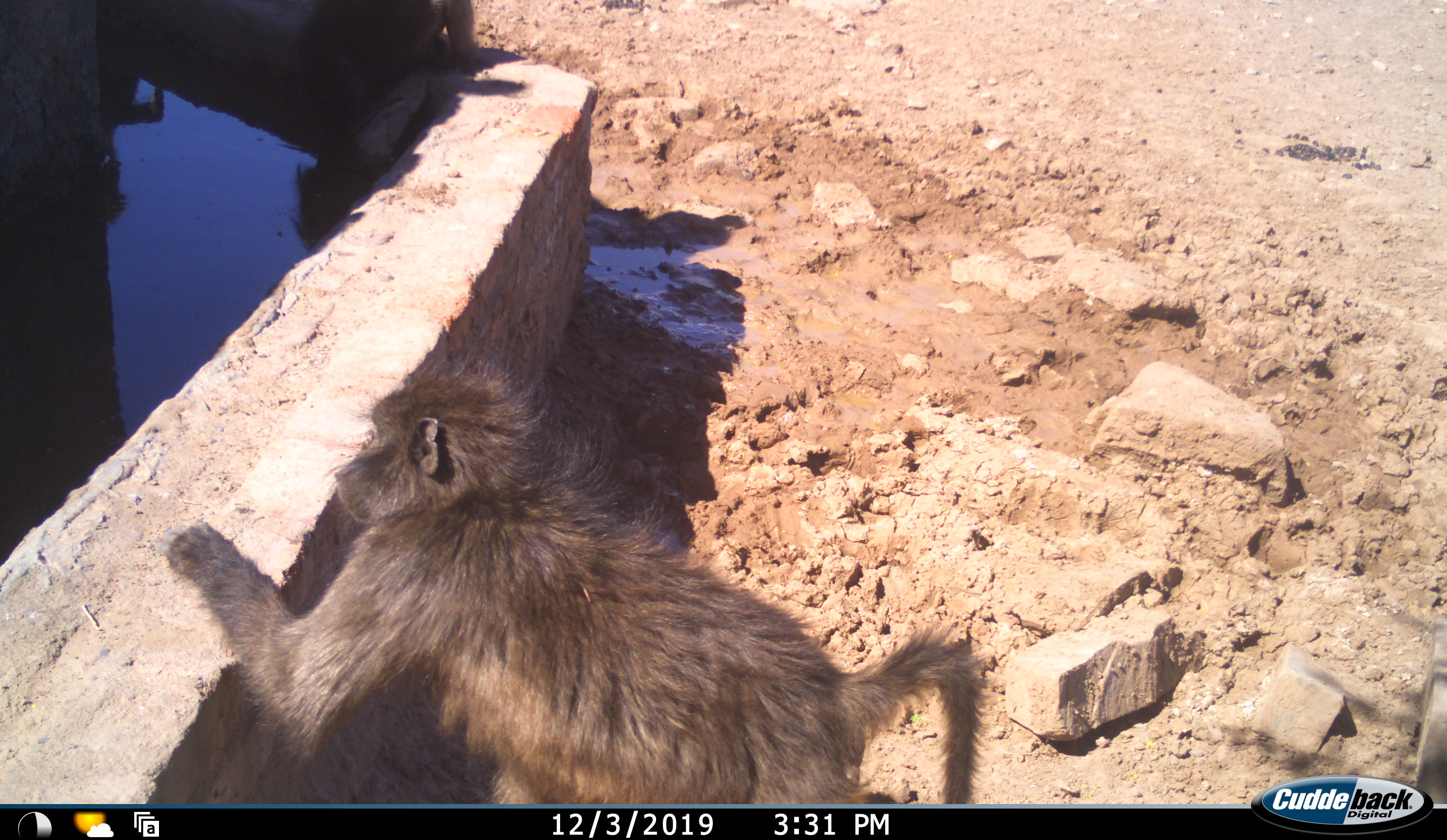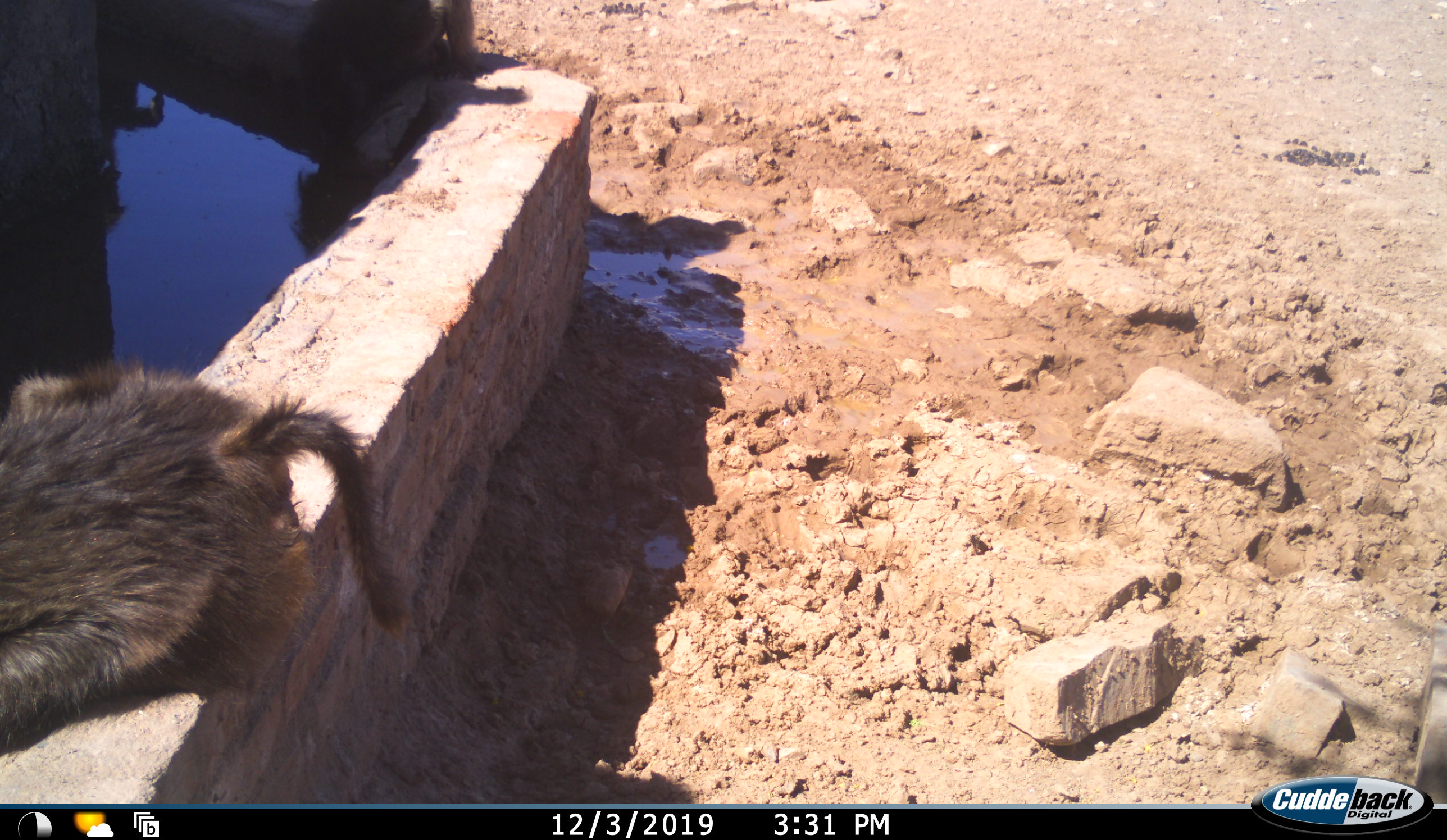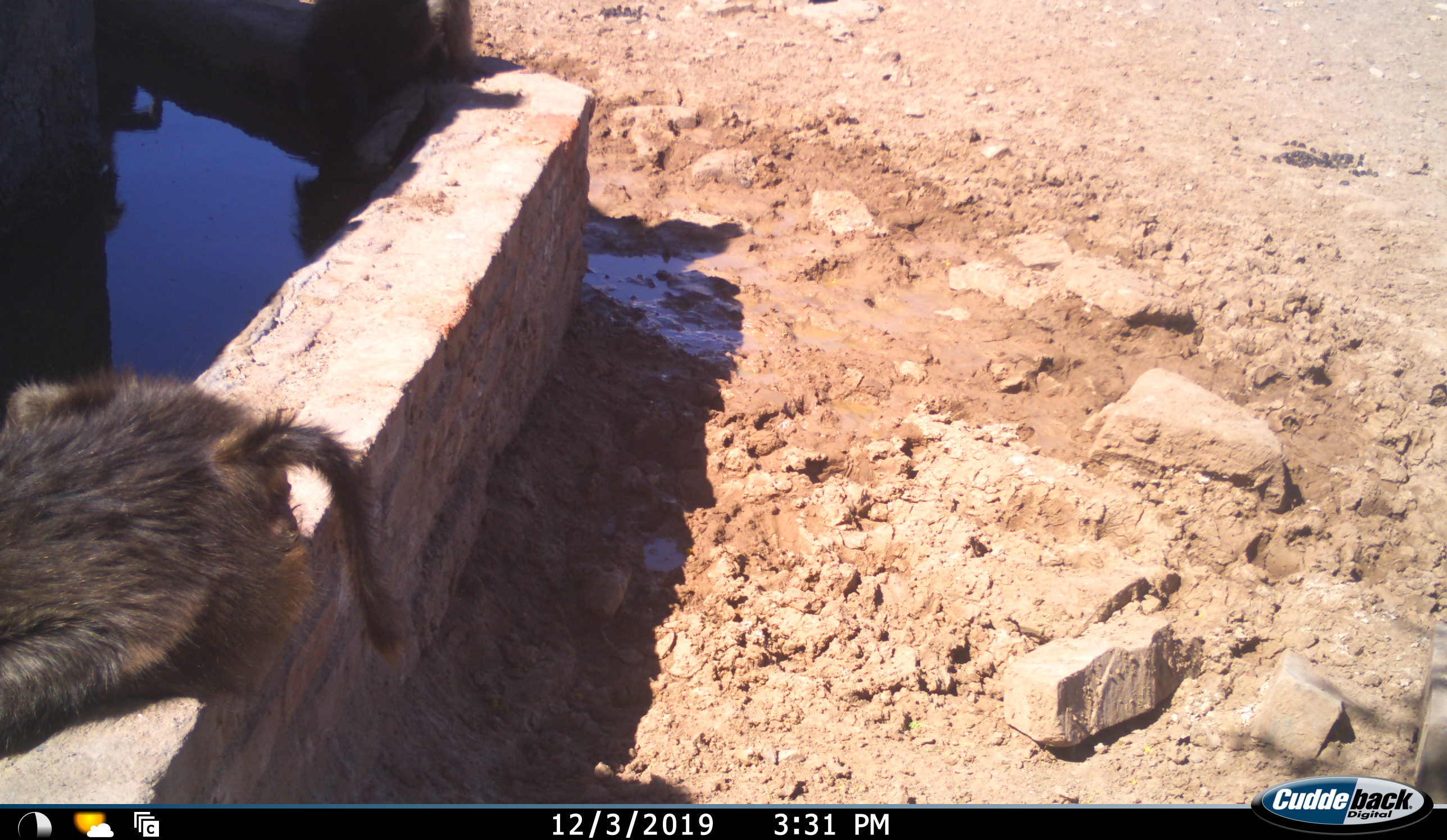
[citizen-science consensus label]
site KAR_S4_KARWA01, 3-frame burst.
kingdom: Animalia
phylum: Chordata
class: Mammalia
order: Primates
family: Cercopithecidae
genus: Papio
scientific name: Papio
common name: baboon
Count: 1.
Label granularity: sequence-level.